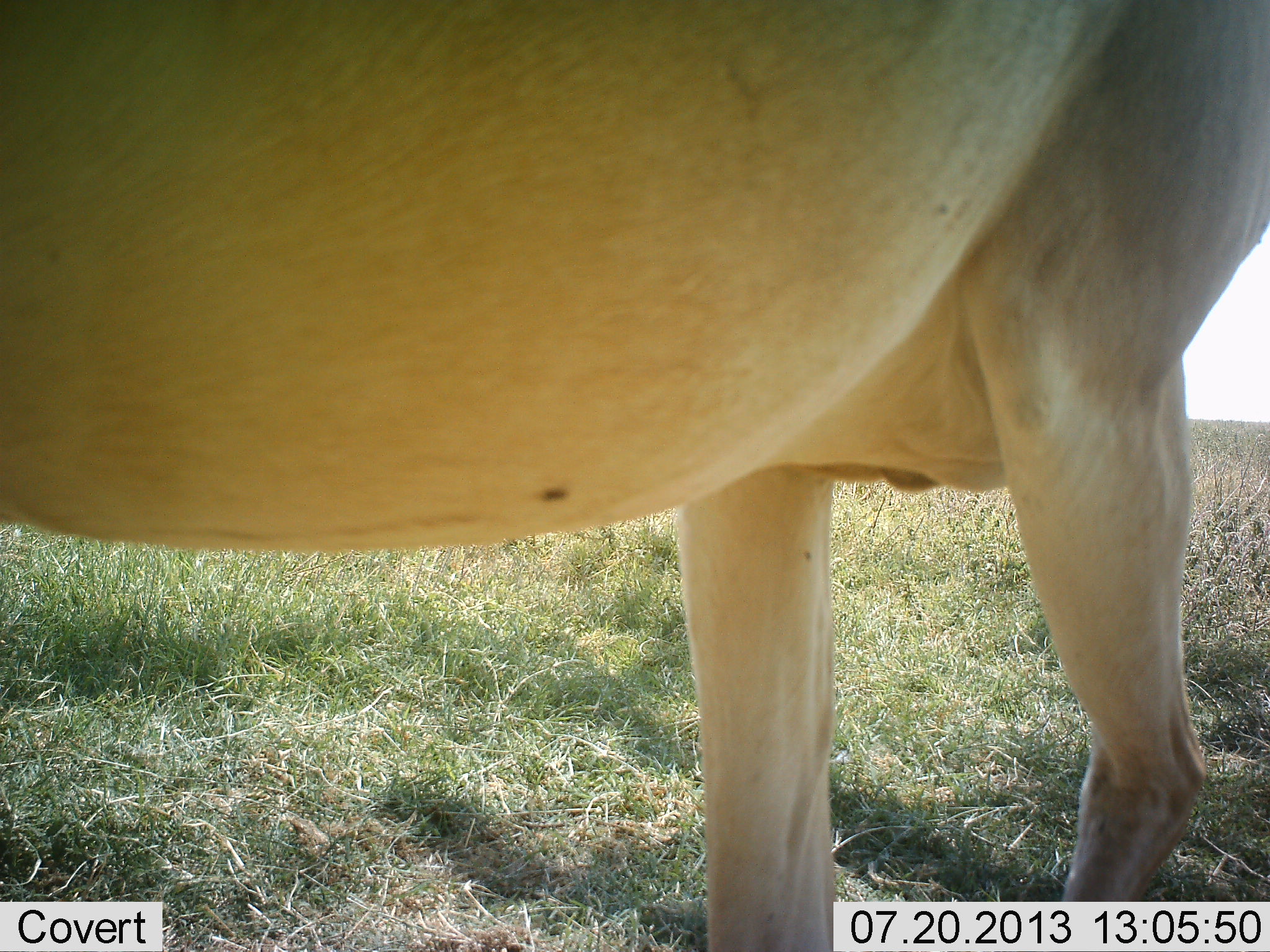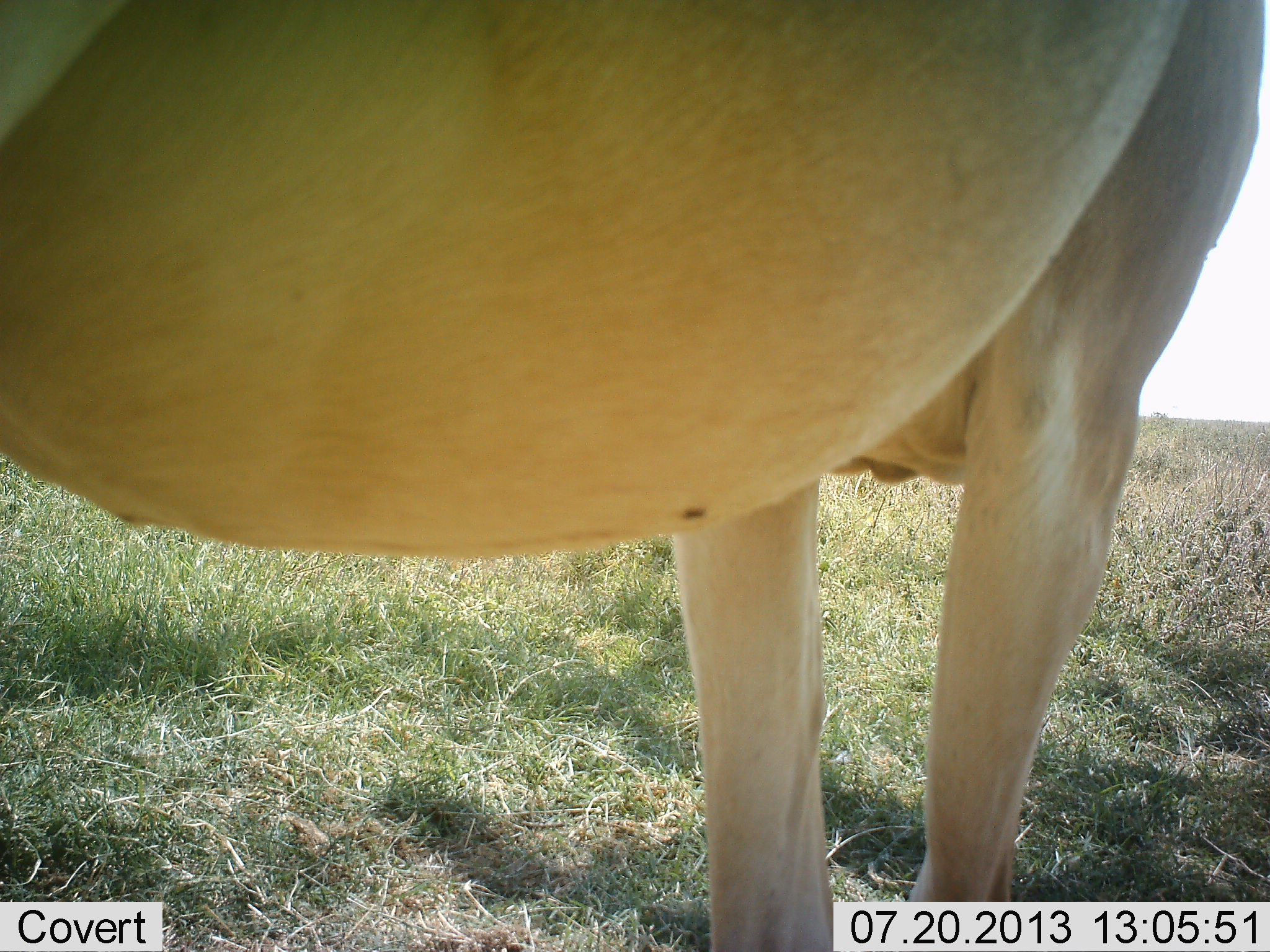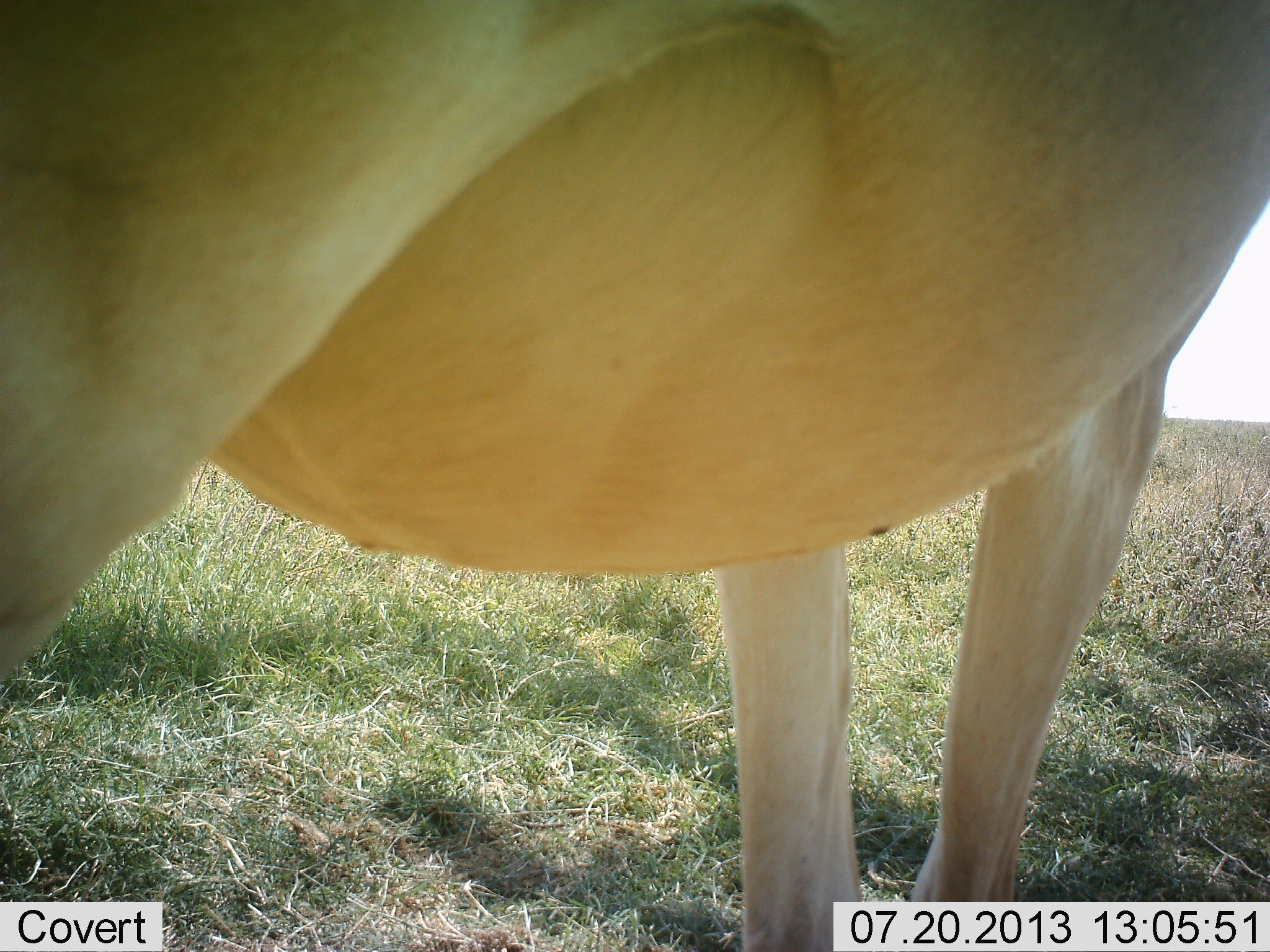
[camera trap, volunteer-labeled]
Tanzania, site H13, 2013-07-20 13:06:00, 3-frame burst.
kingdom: Animalia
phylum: Chordata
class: Mammalia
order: Artiodactyla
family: Bovidae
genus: Alcelaphus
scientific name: Alcelaphus buselaphus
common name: hartebeest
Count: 1.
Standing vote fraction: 94%.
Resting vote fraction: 0%.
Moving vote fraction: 6%.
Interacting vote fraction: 0%.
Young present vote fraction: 0%.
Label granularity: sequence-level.